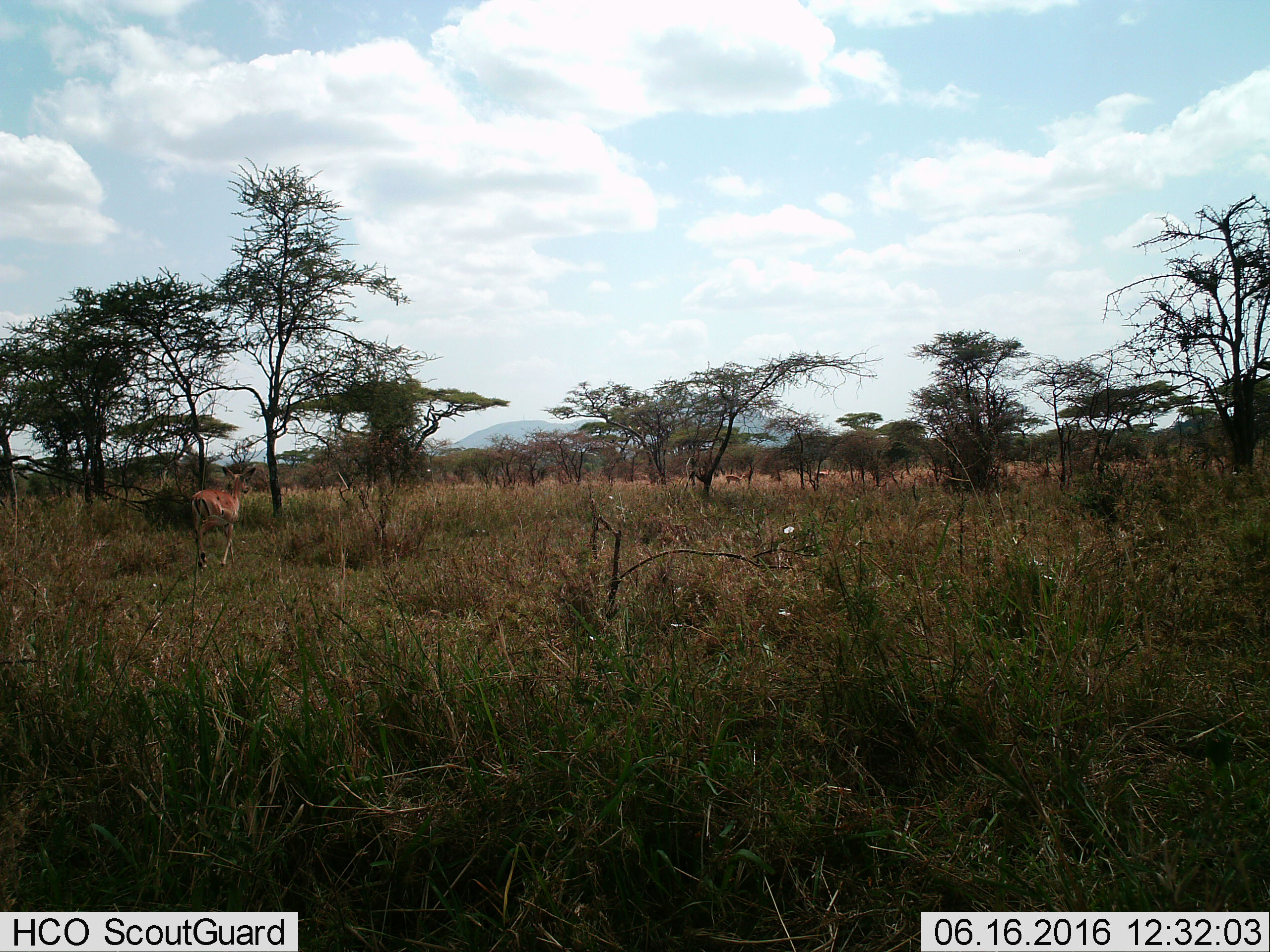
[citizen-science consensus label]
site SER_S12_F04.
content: unidentified animal